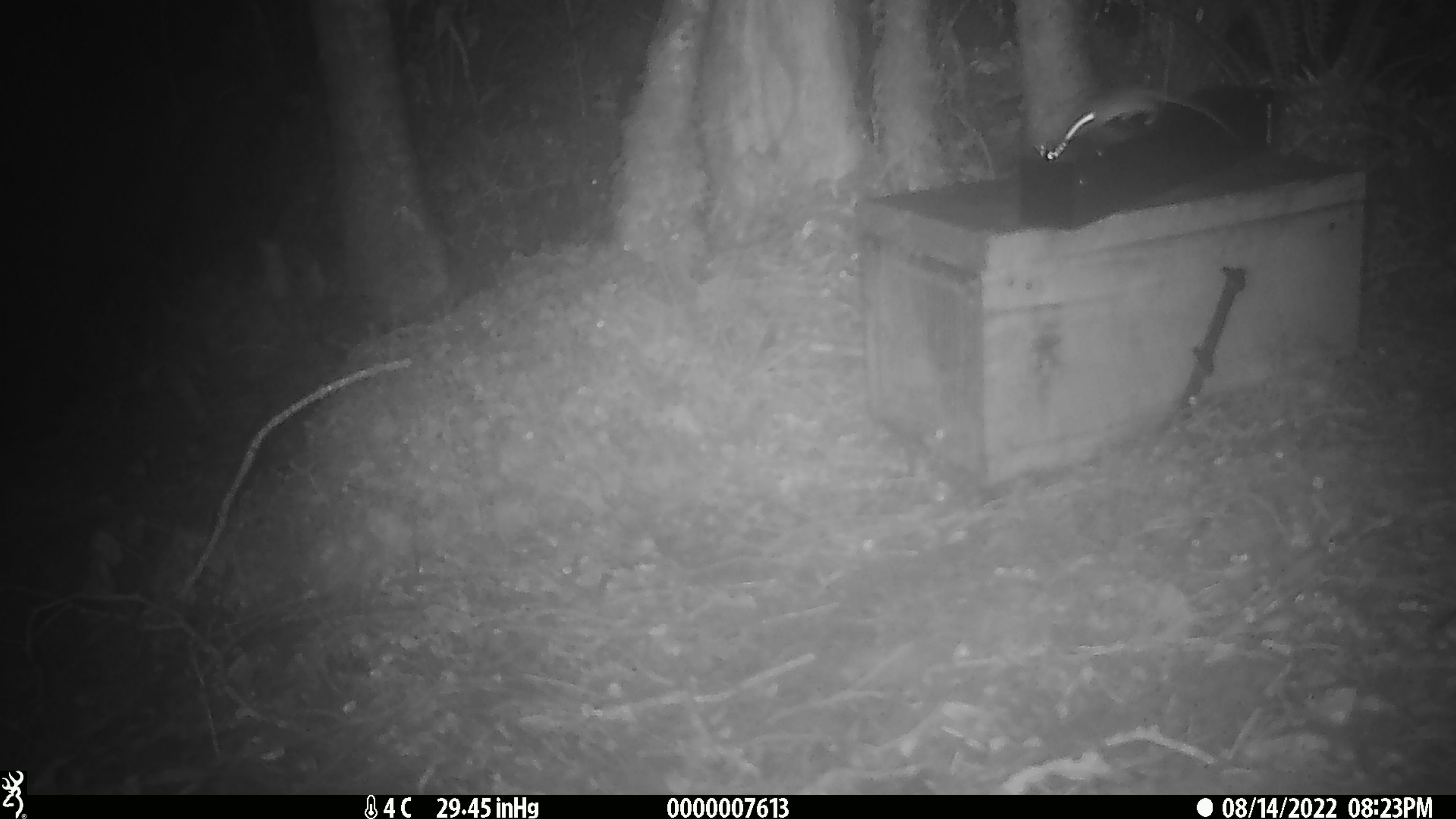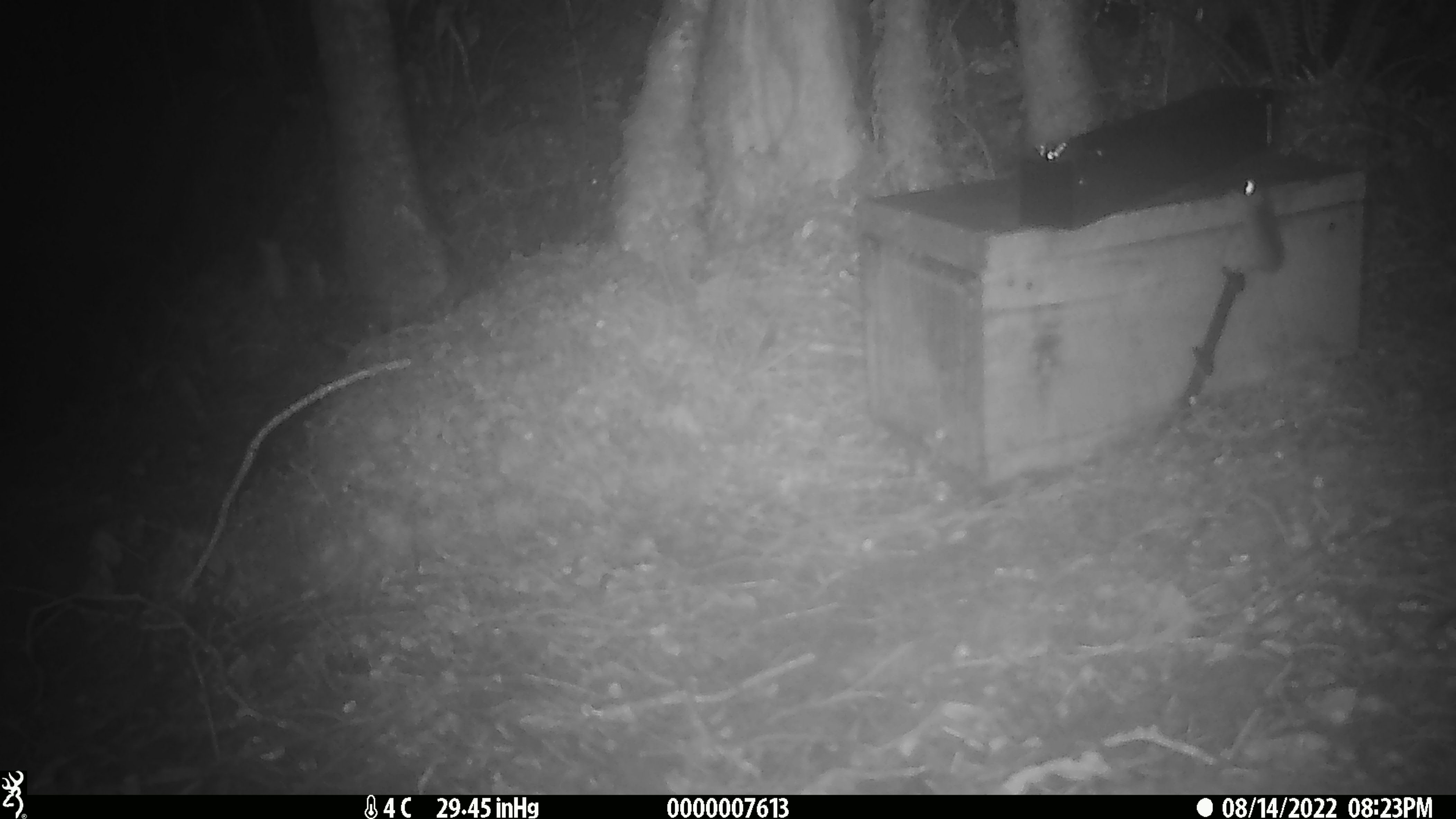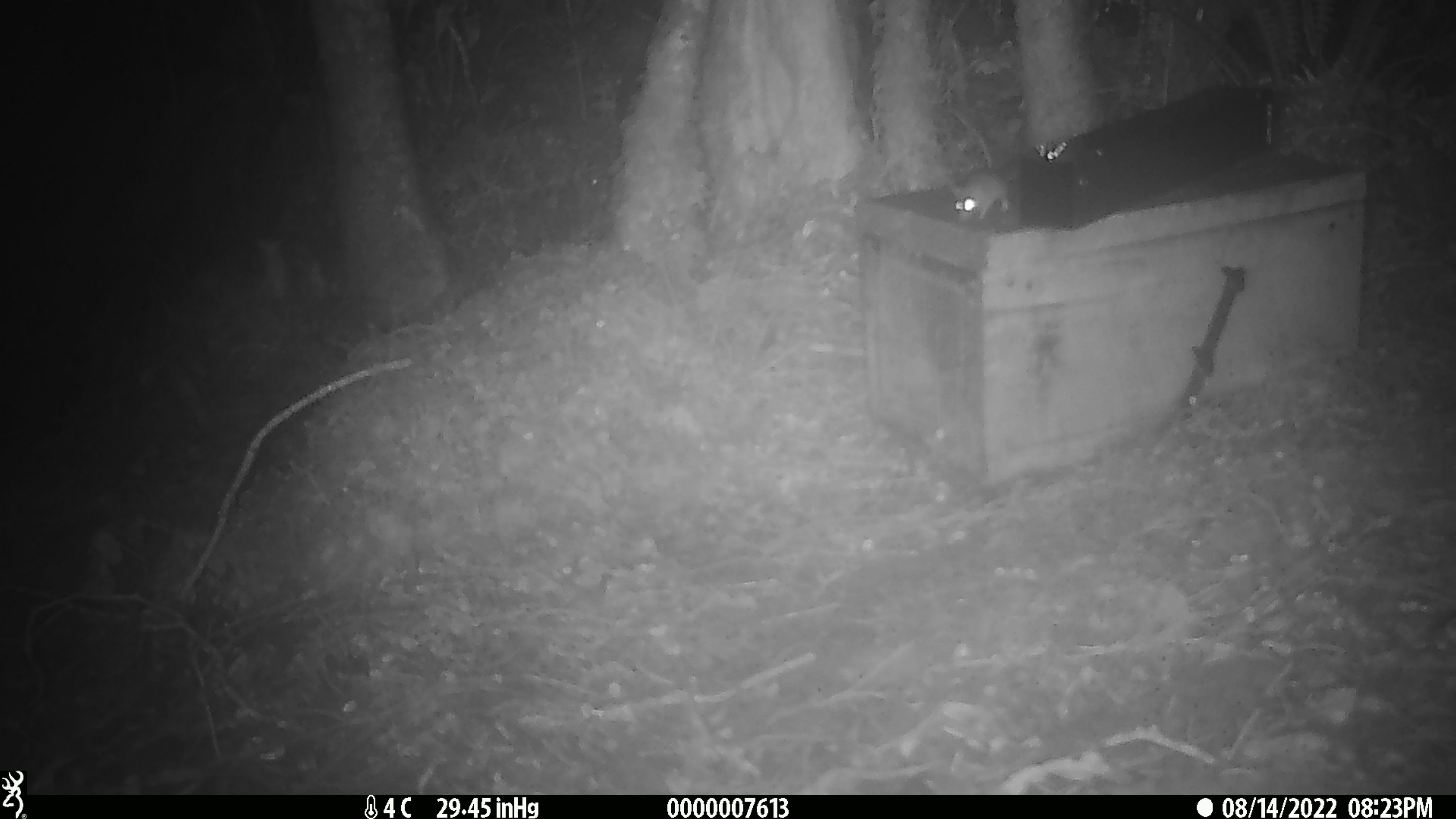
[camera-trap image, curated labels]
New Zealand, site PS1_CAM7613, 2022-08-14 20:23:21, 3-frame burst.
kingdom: Animalia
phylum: Chordata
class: Mammalia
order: Rodentia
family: Muridae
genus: Mus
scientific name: Mus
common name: mouse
Mouse (Mus).